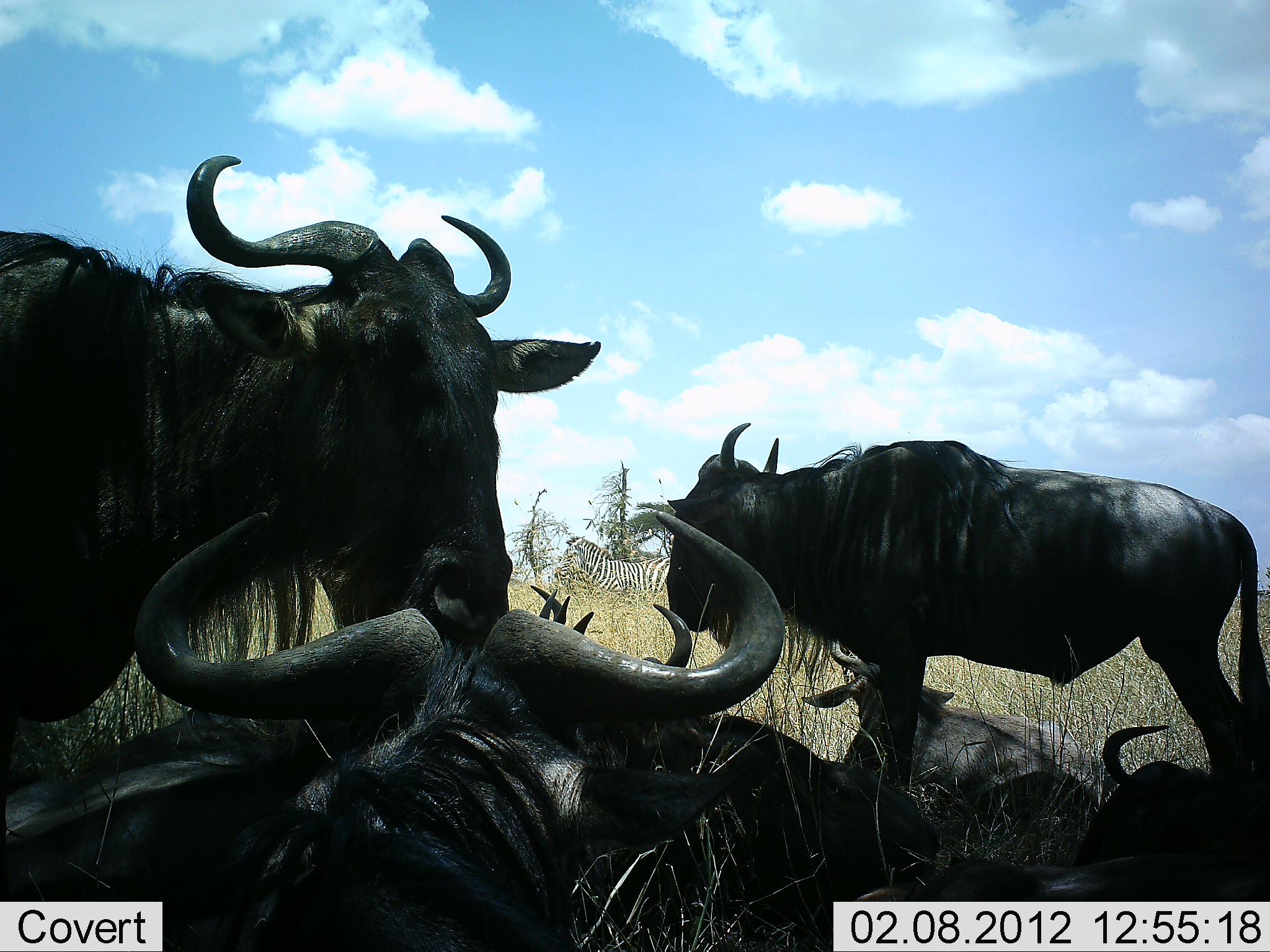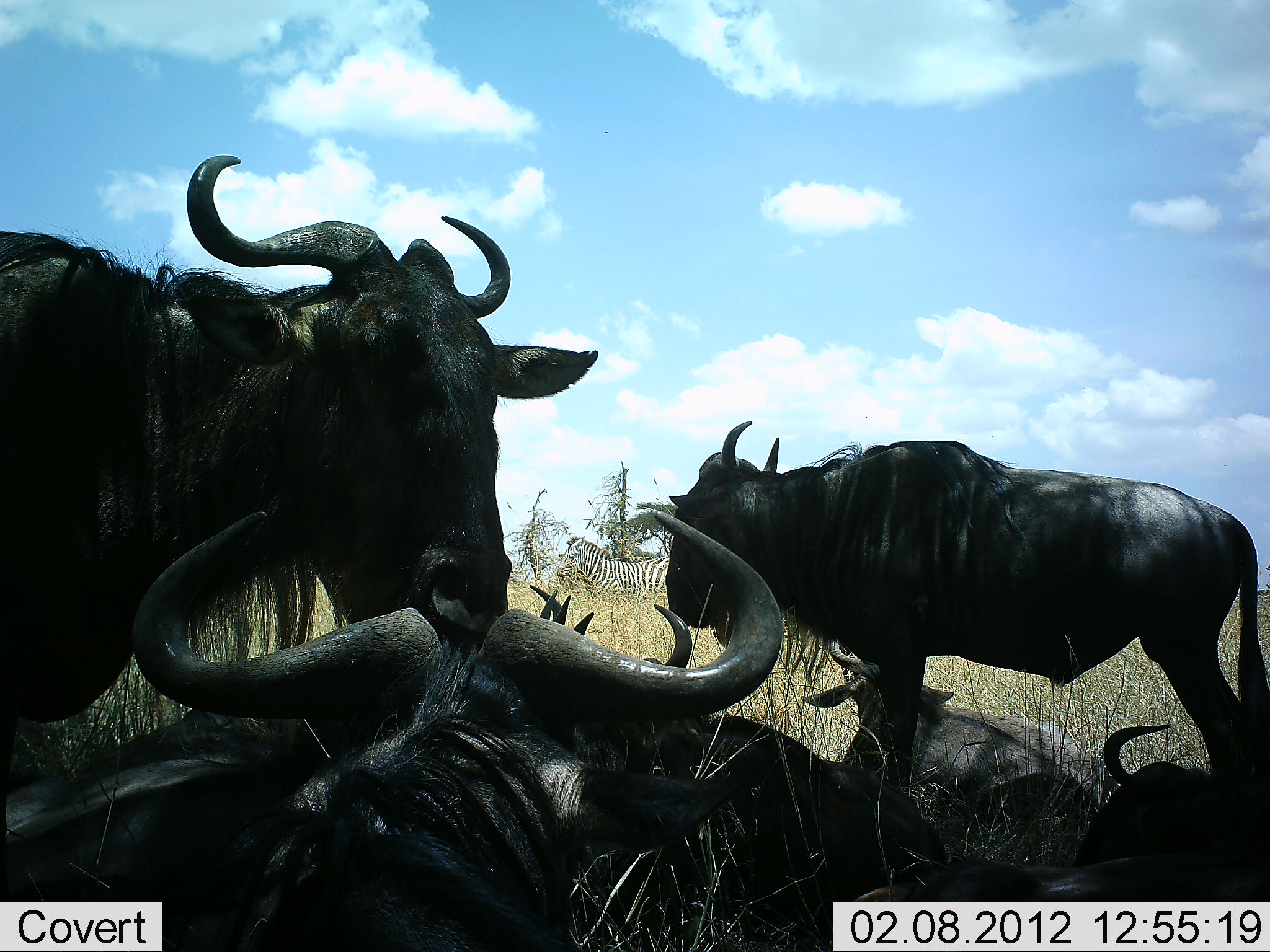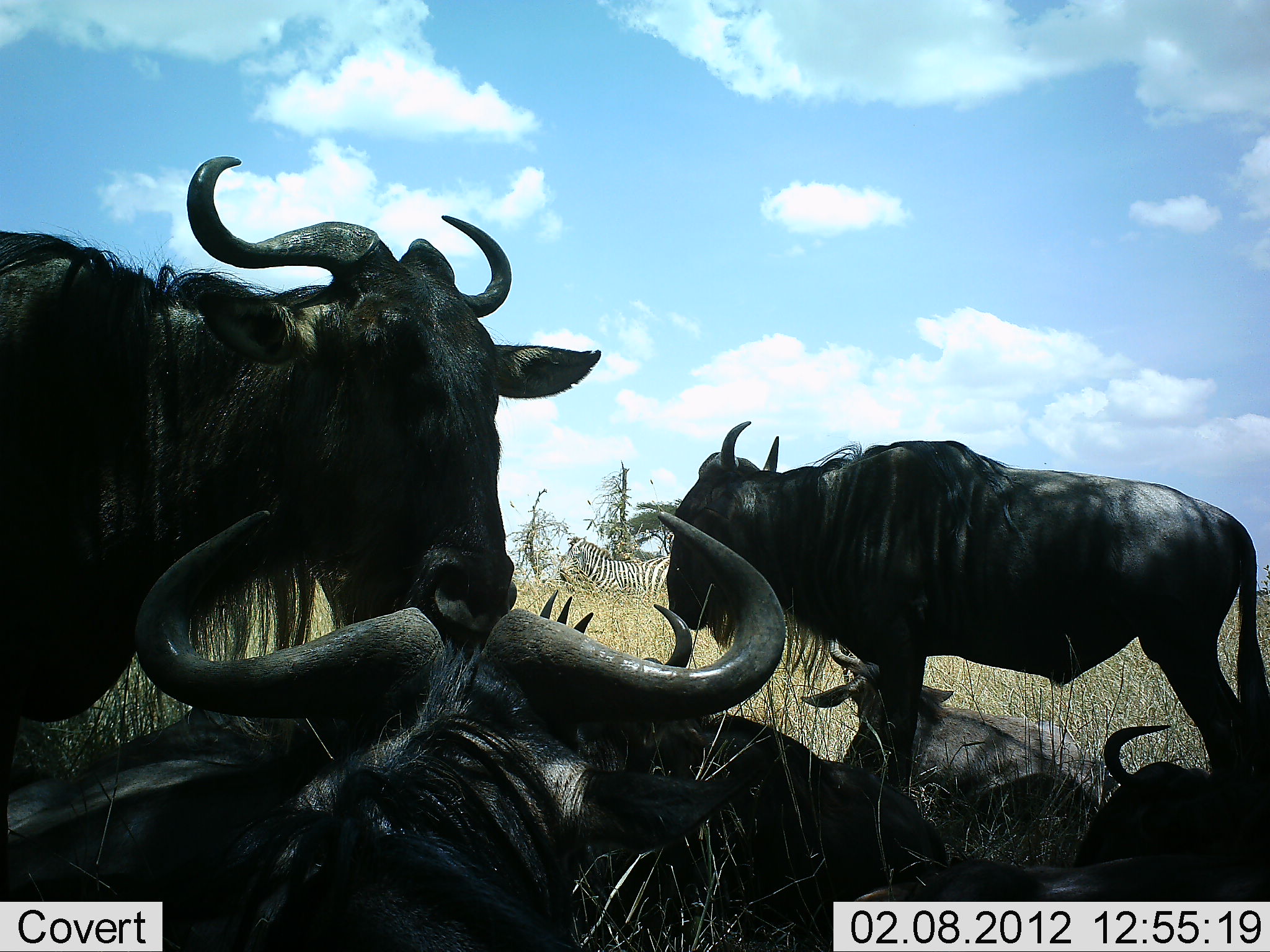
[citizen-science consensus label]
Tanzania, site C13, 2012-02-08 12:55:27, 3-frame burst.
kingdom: Animalia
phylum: Chordata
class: Mammalia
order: Artiodactyla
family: Bovidae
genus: Connochaetes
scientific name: Connochaetes taurinus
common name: blue wildebeest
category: wildebeest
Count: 7.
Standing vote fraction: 70%.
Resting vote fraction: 100%.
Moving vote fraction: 3%.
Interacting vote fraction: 10%.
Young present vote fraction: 7%.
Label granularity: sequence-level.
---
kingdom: Animalia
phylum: Chordata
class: Mammalia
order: Perissodactyla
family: Equidae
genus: Equus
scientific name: Equus quagga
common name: plains zebra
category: zebra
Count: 1.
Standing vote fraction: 100%.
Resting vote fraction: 0%.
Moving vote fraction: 0%.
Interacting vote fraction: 0%.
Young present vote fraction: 0%.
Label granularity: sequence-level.